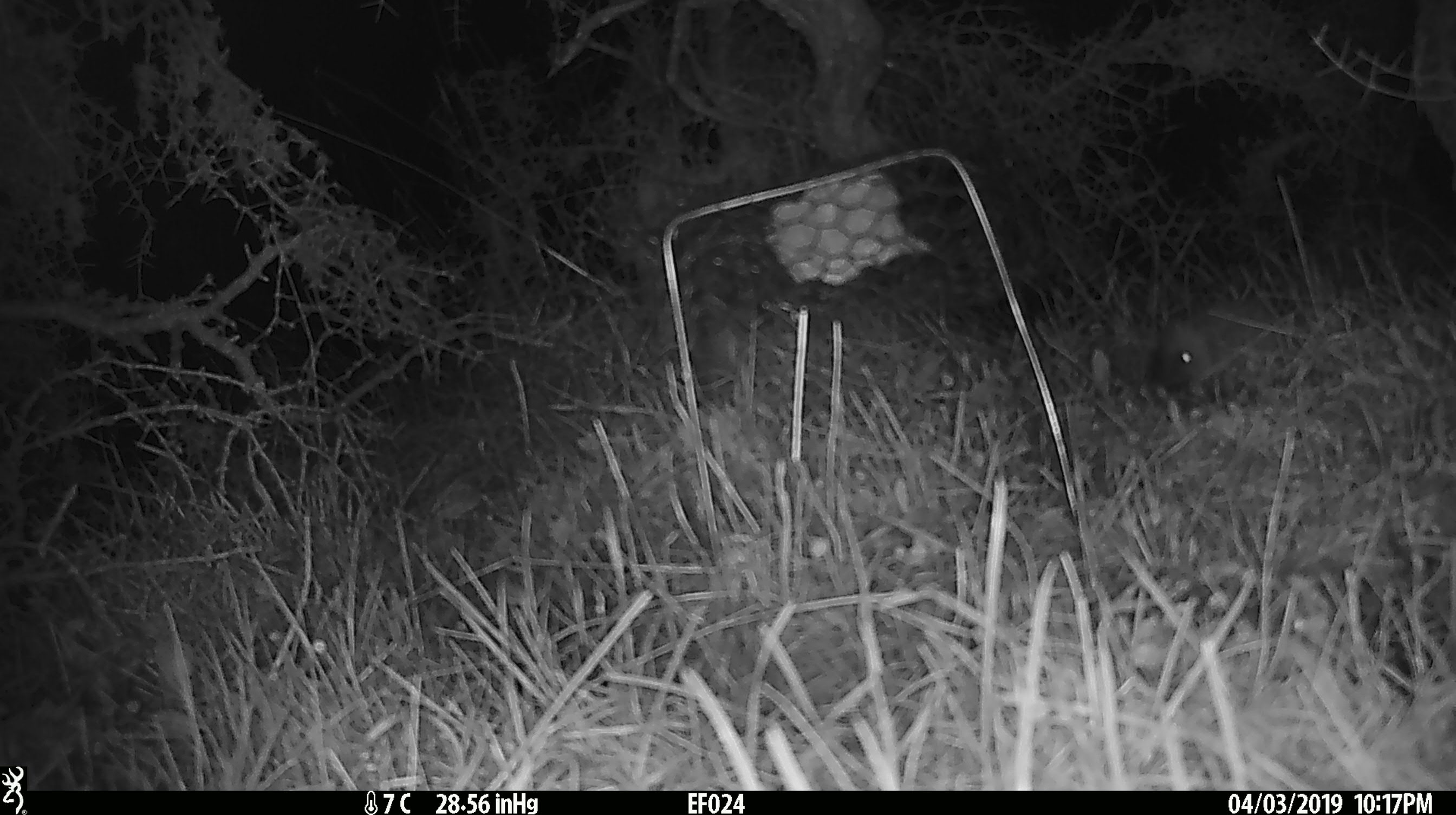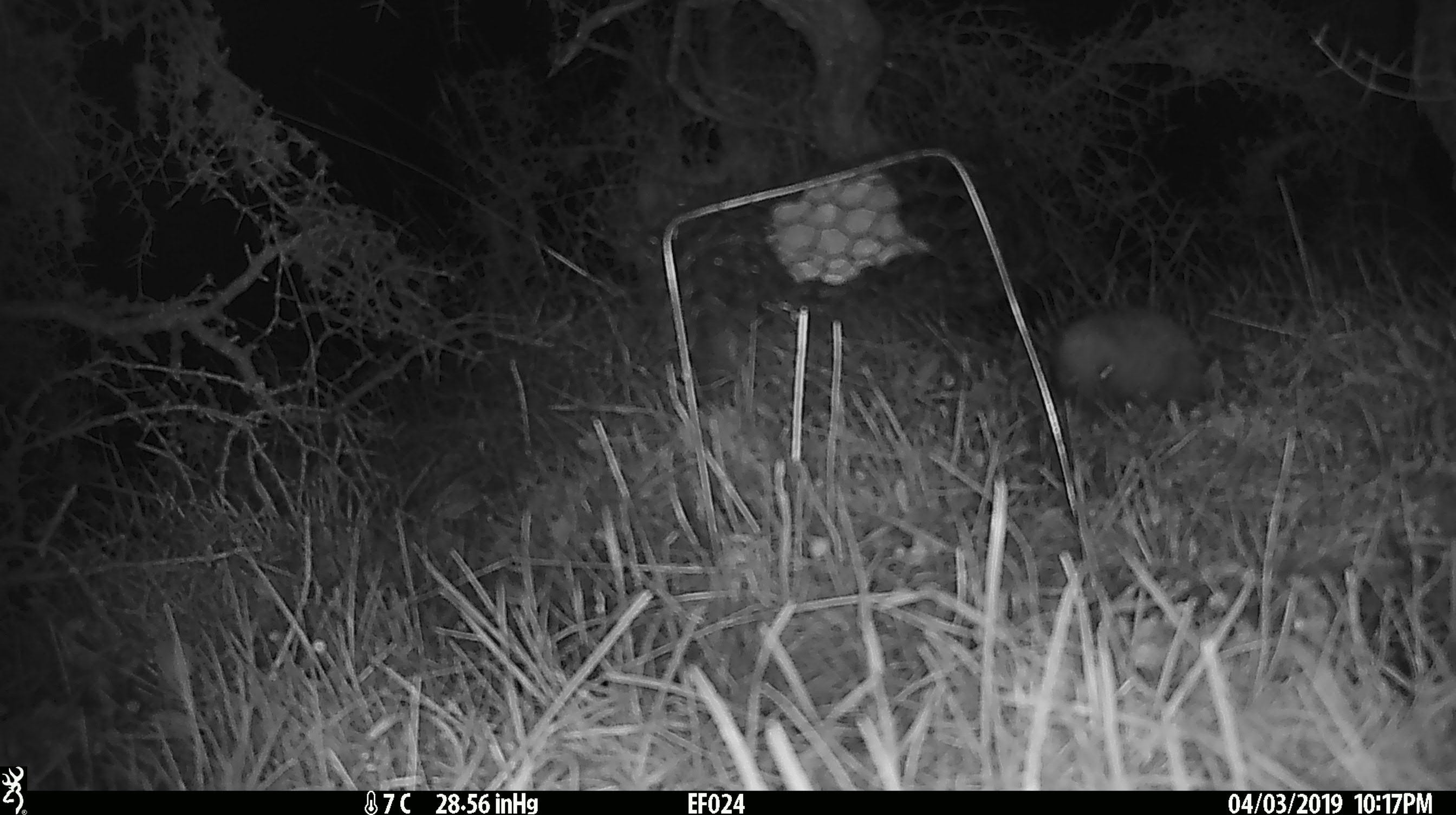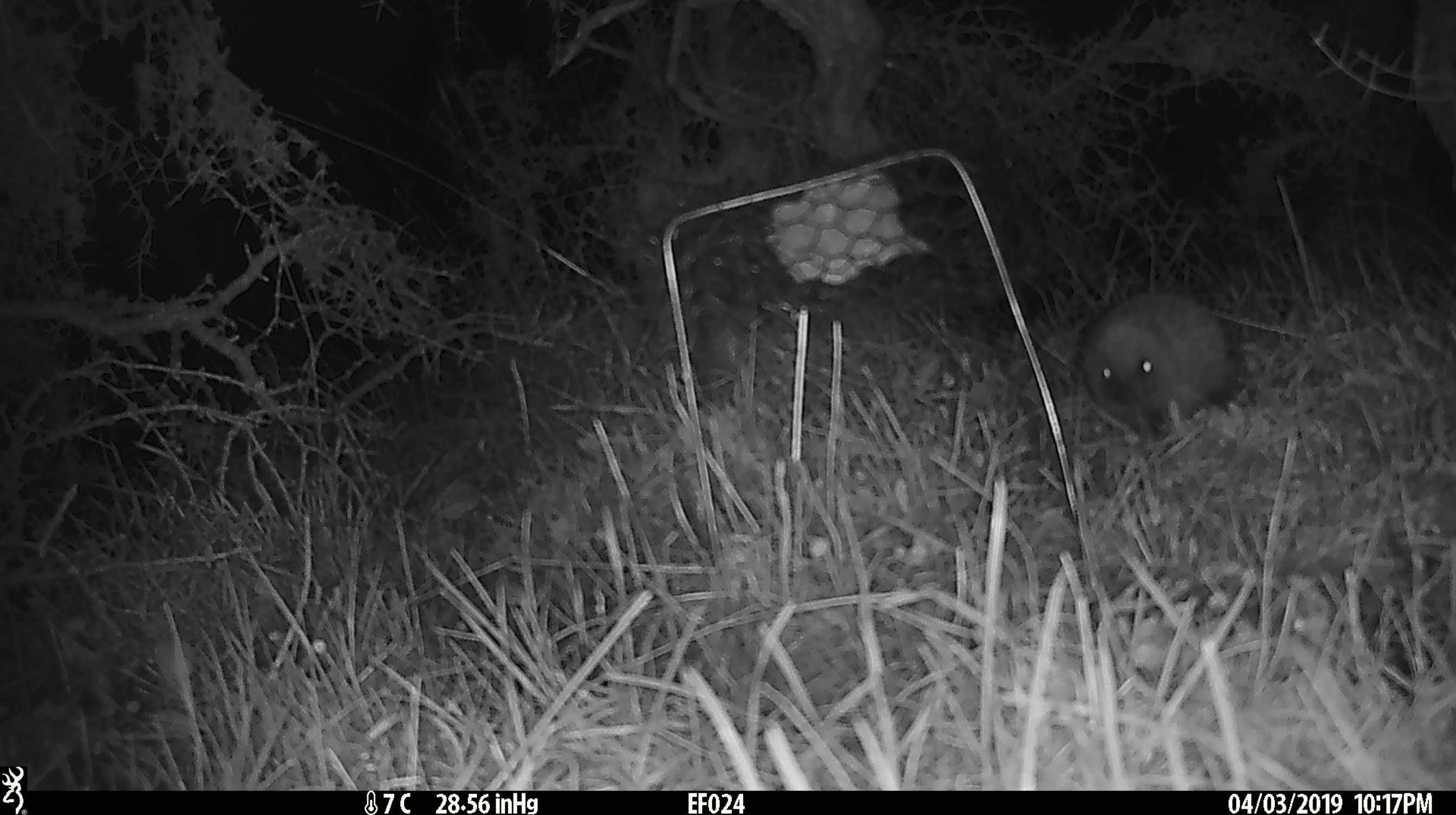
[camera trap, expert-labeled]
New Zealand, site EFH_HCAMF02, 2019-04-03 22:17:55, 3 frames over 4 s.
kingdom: Animalia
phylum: Chordata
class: Mammalia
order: Eulipotyphla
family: Erinaceidae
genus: Erinaceus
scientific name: Erinaceus europaeus europaeus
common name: european hedgehog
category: hedgehog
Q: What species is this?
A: Hedgehog (european hedgehog) (Erinaceus europaeus europaeus).